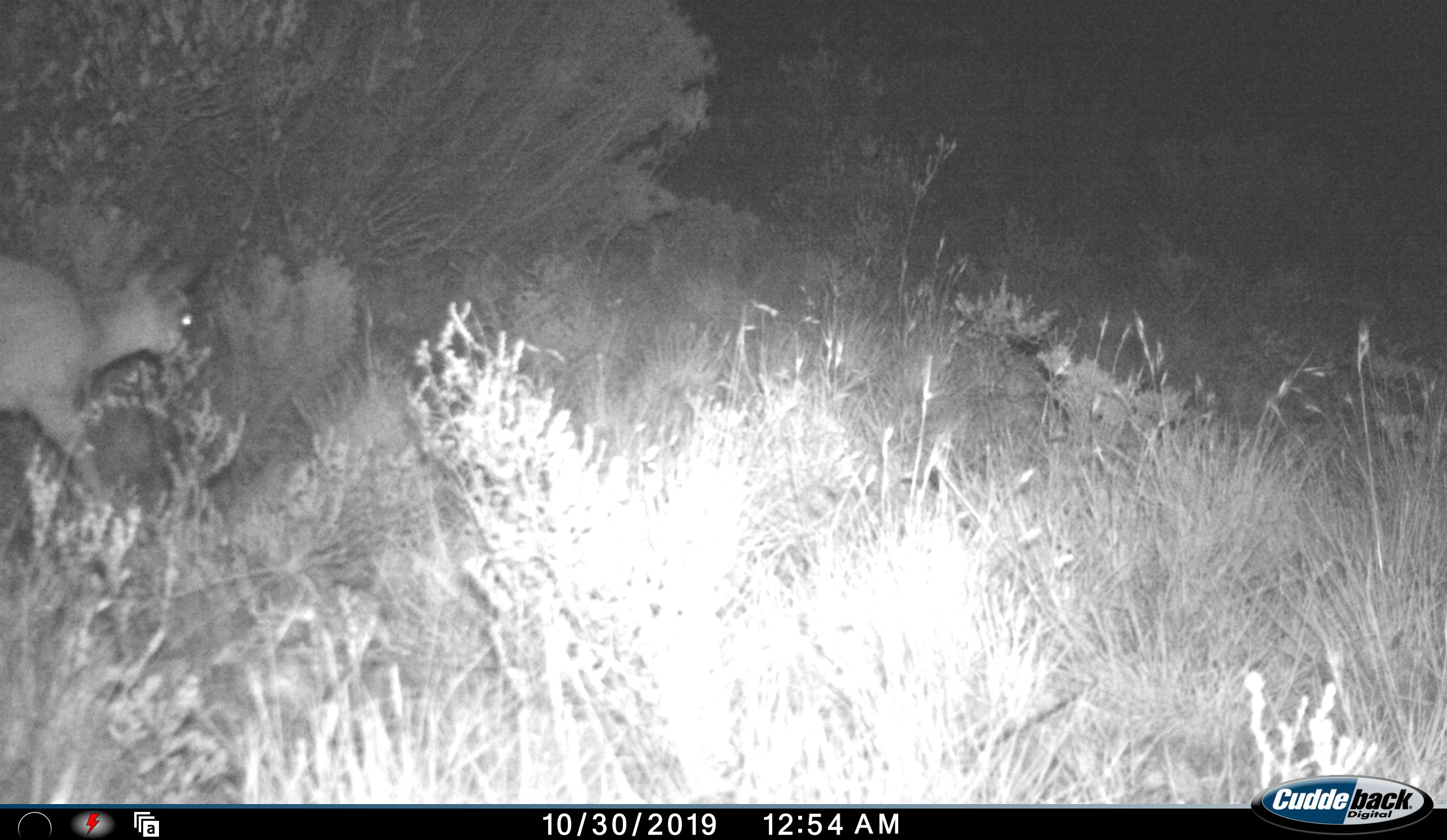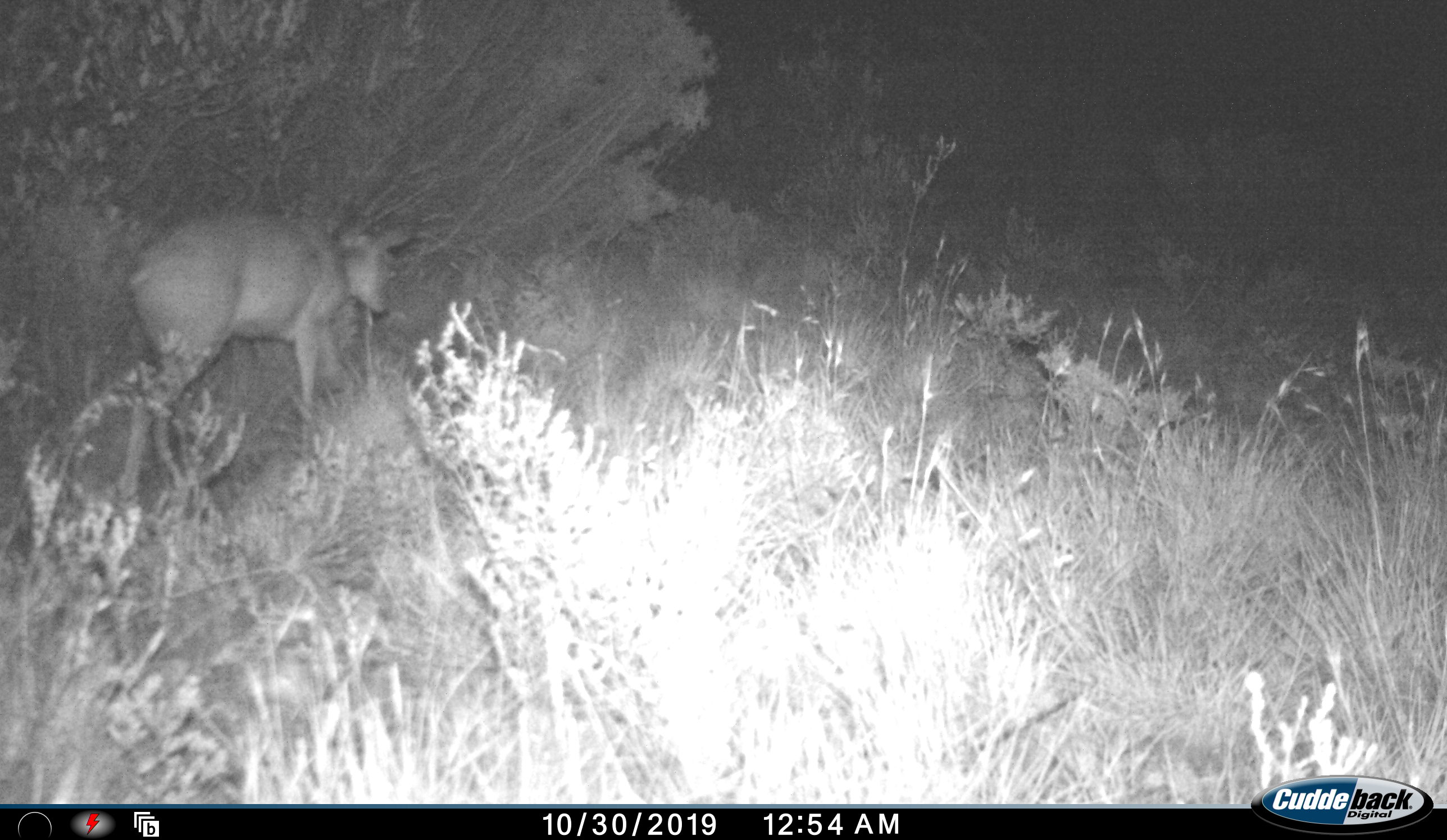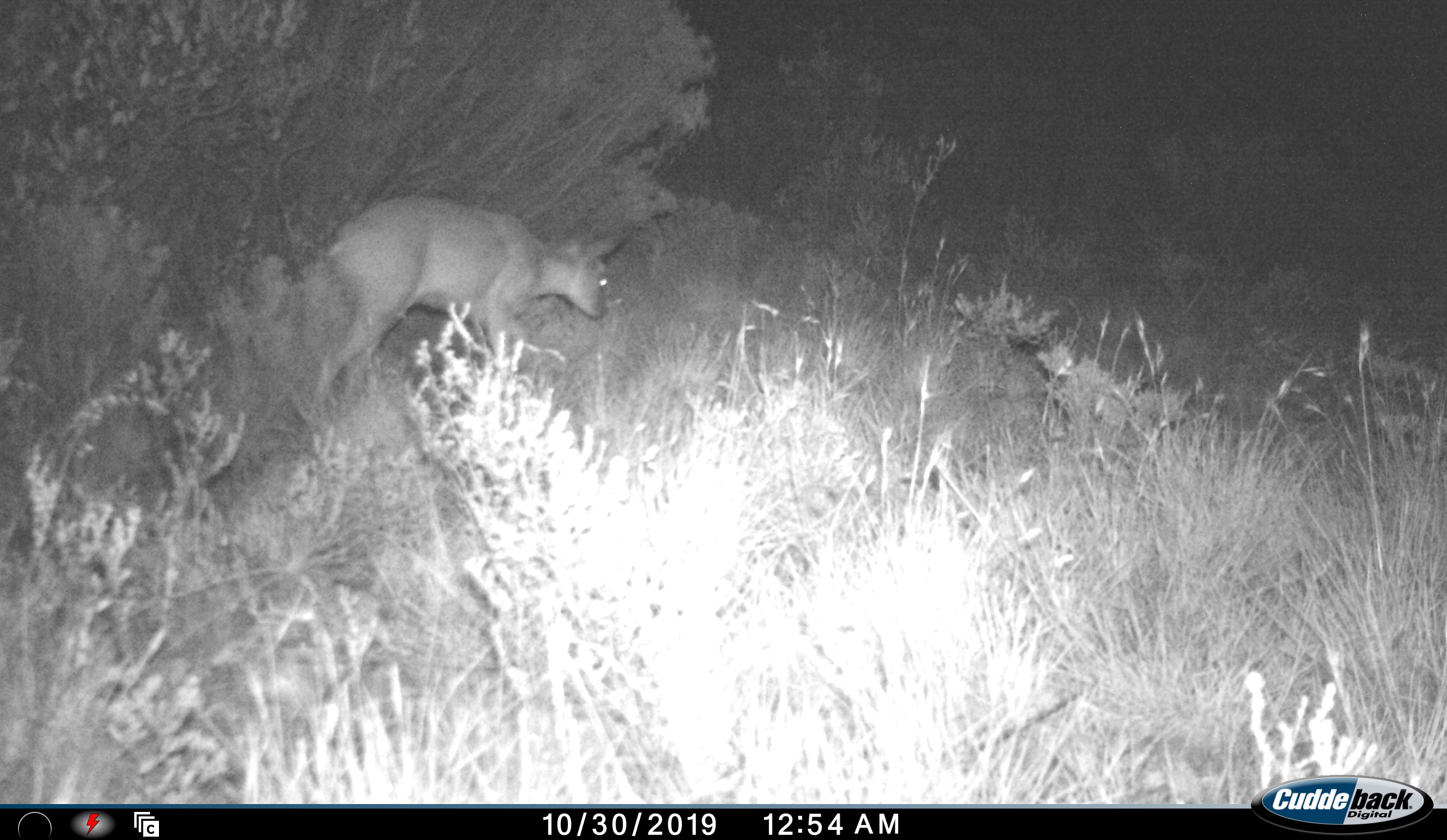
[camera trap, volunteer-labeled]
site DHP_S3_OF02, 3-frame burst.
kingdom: Animalia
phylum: Chordata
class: Mammalia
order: Artiodactyla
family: Bovidae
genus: Oreotragus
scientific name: Oreotragus oreotragus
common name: klipspringer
Klipspringer (Oreotragus oreotragus), count 1. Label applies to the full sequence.